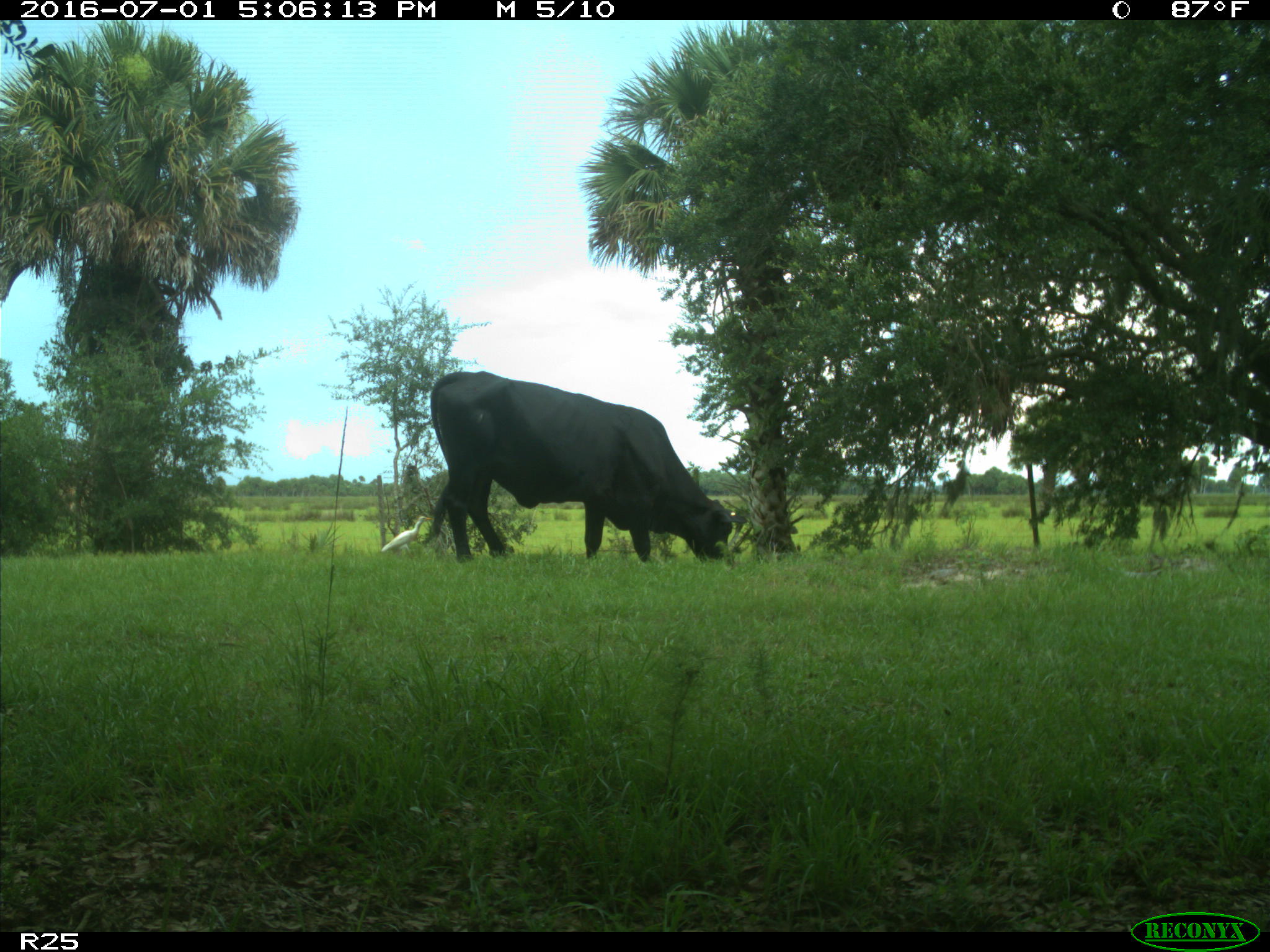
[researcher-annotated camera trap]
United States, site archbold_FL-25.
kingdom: Animalia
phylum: Chordata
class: Mammalia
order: Artiodactyla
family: Bovidae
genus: Bos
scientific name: Bos taurus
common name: domestic cow